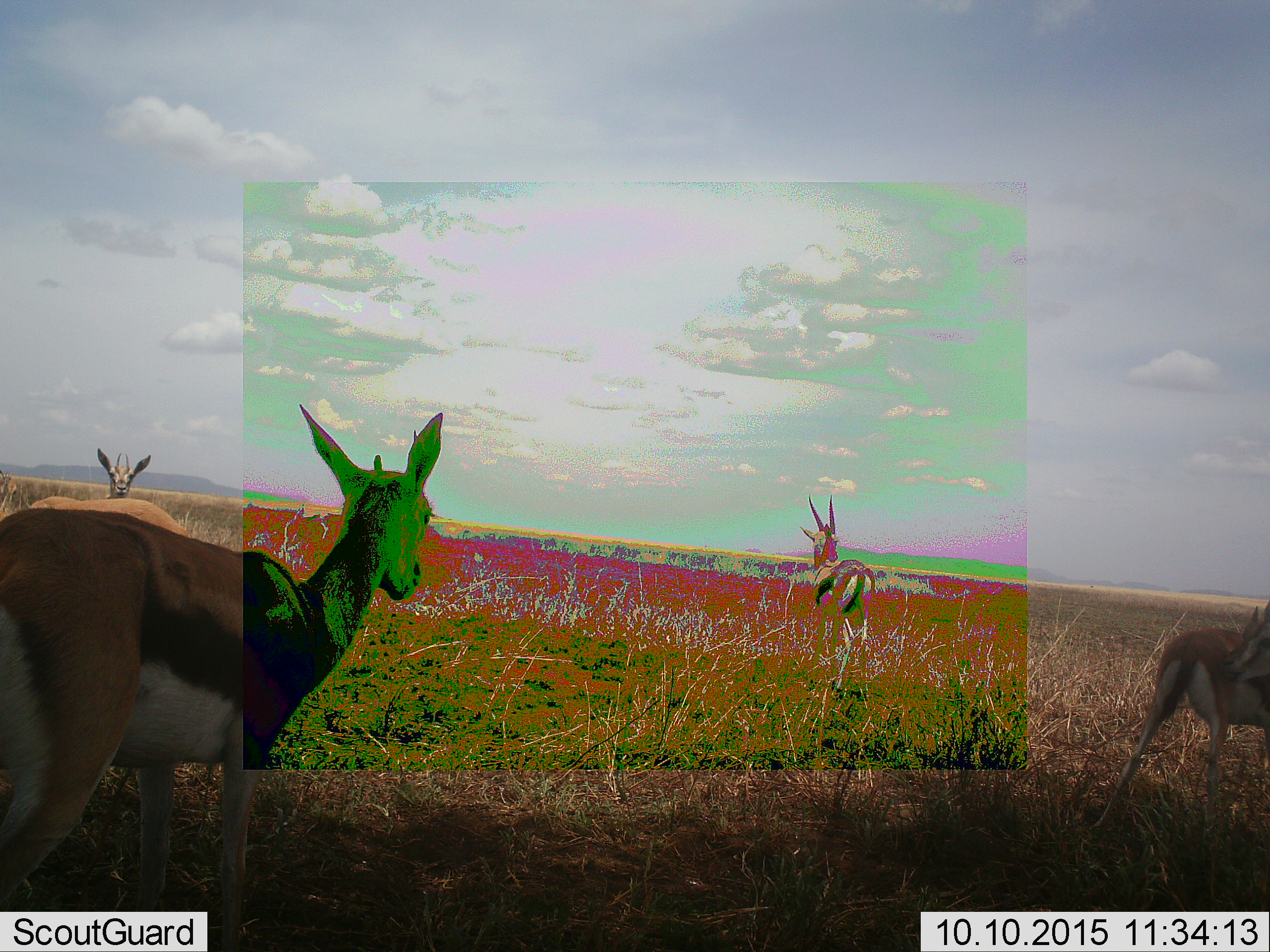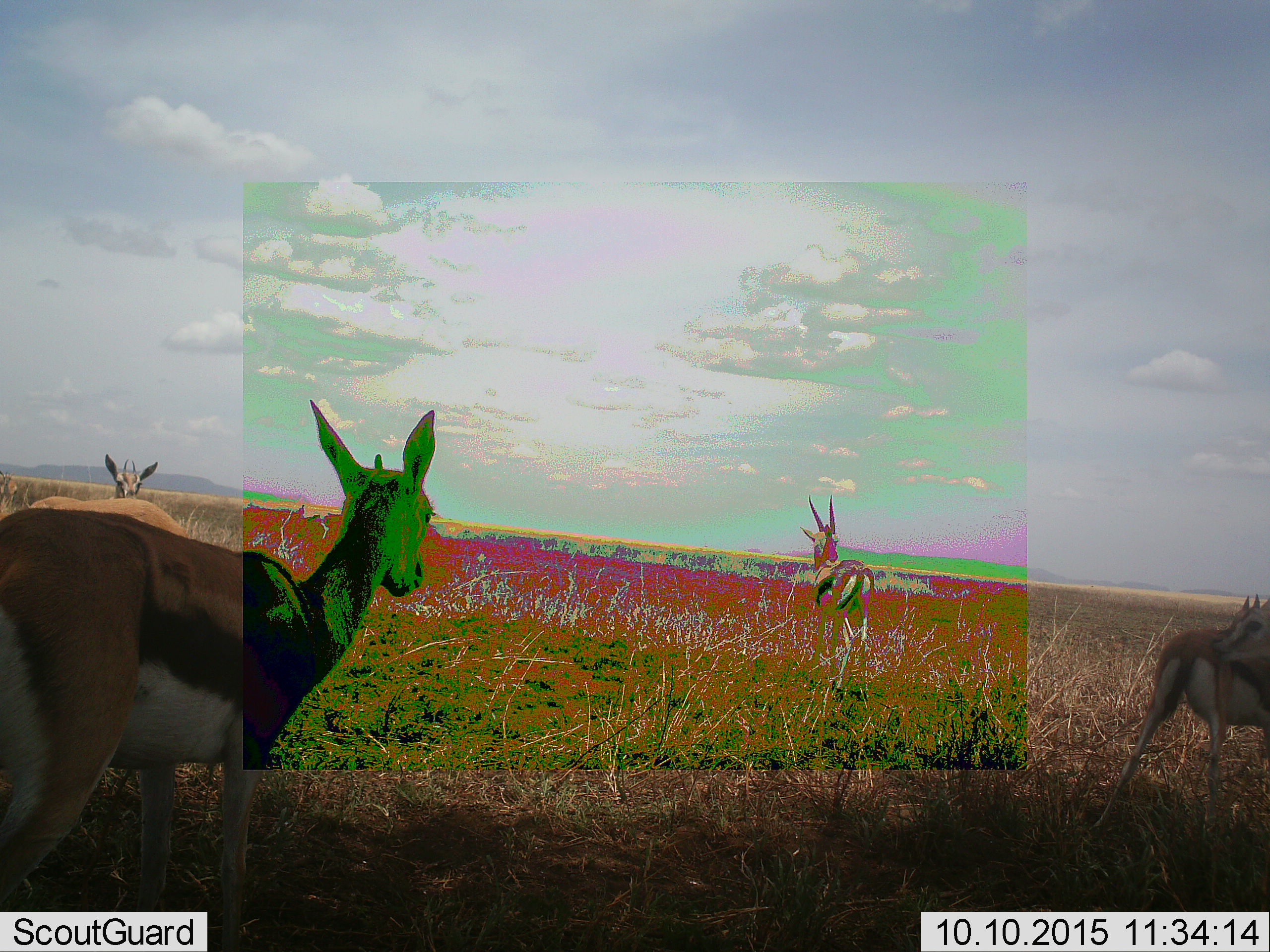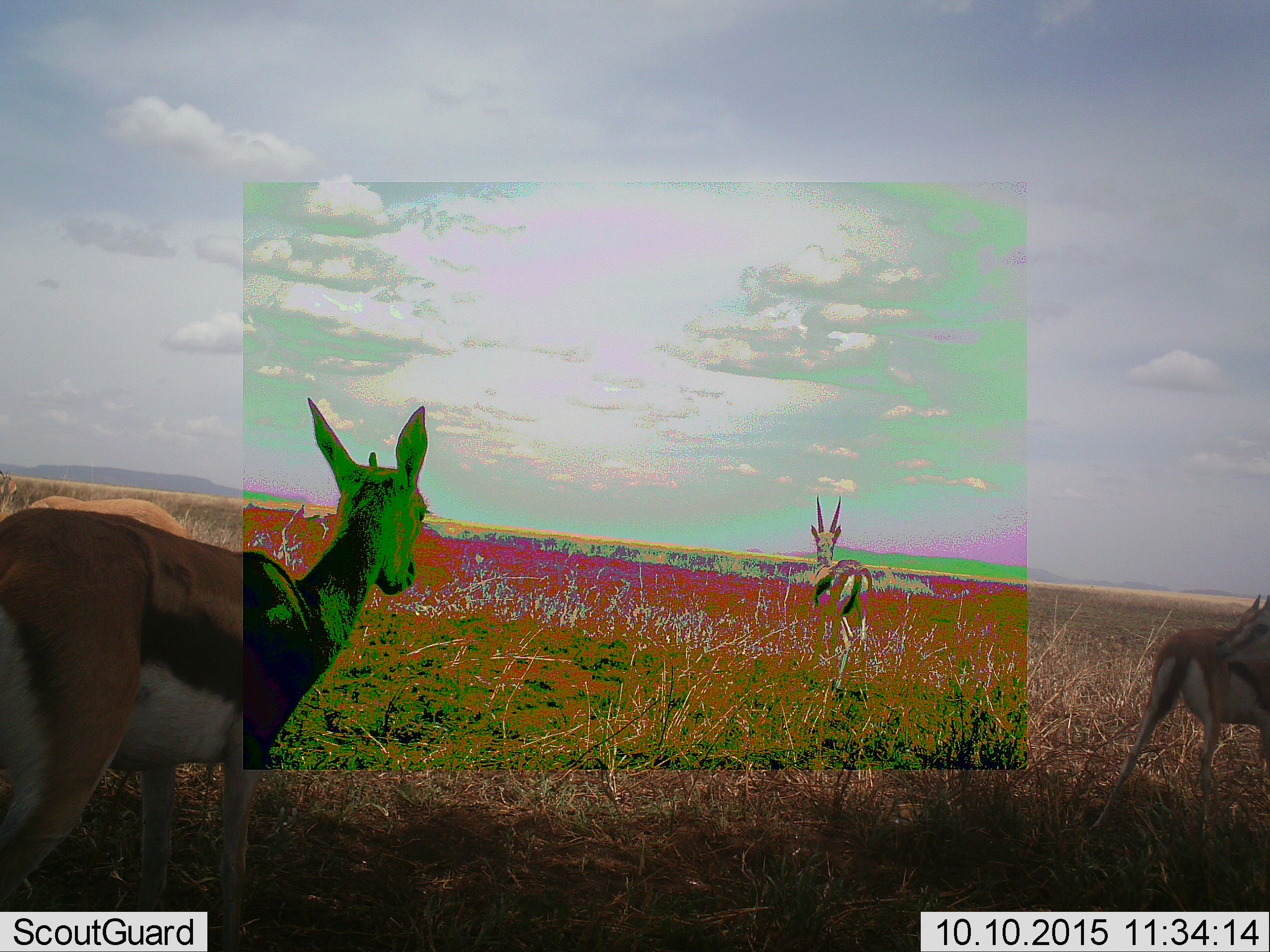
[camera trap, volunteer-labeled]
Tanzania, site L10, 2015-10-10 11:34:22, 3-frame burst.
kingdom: Animalia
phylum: Chordata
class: Mammalia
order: Artiodactyla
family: Bovidae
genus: Eudorcas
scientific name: Eudorcas thomsonii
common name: thomson's gazelle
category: gazellethomsons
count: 5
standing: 100%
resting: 0%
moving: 14%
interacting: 14%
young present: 29%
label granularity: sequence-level